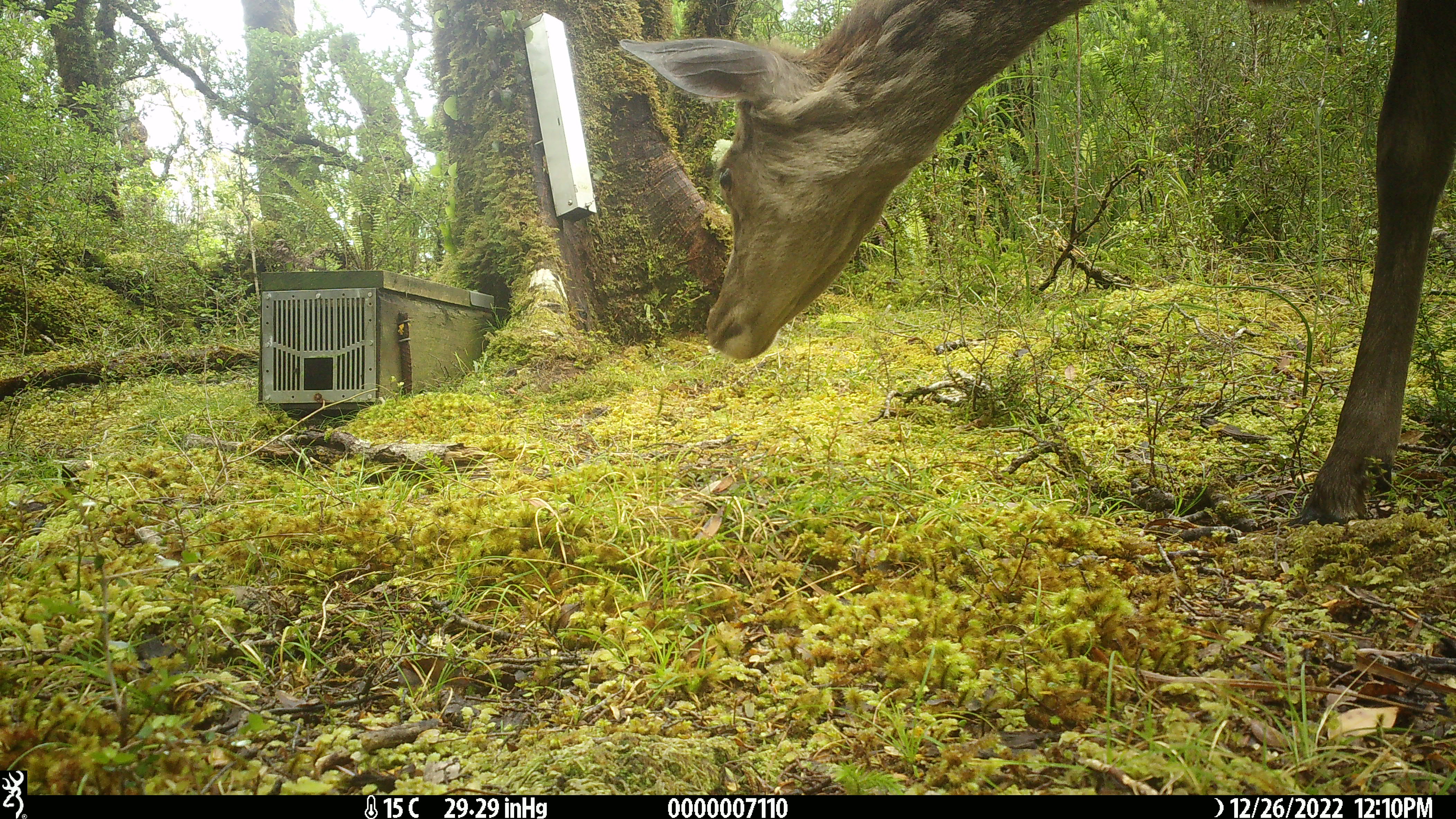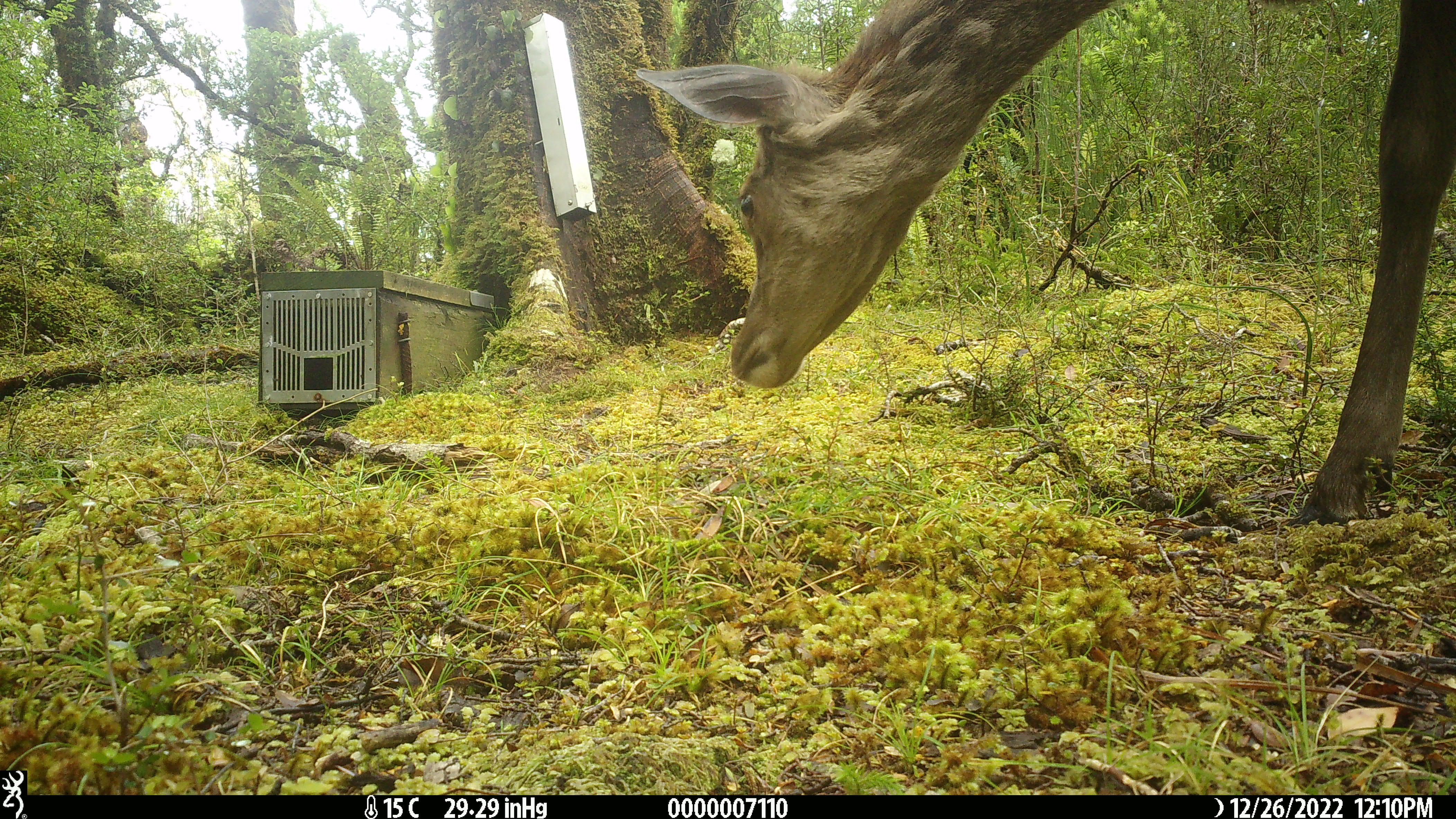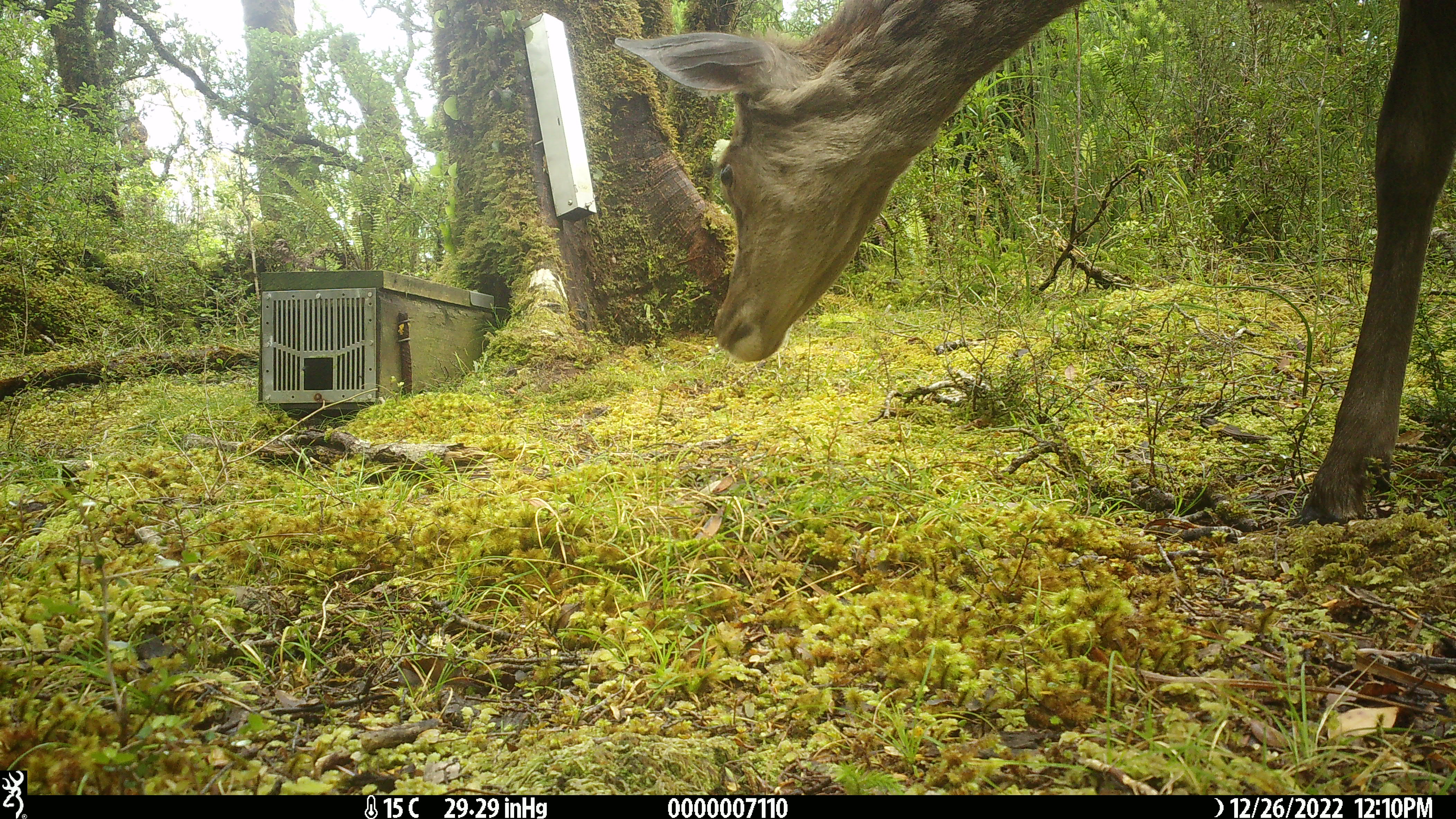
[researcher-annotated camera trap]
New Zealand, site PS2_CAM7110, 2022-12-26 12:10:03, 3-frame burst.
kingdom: Animalia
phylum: Chordata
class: Mammalia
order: Artiodactyla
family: Cervidae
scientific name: Cervidae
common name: deer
Deer (Cervidae).